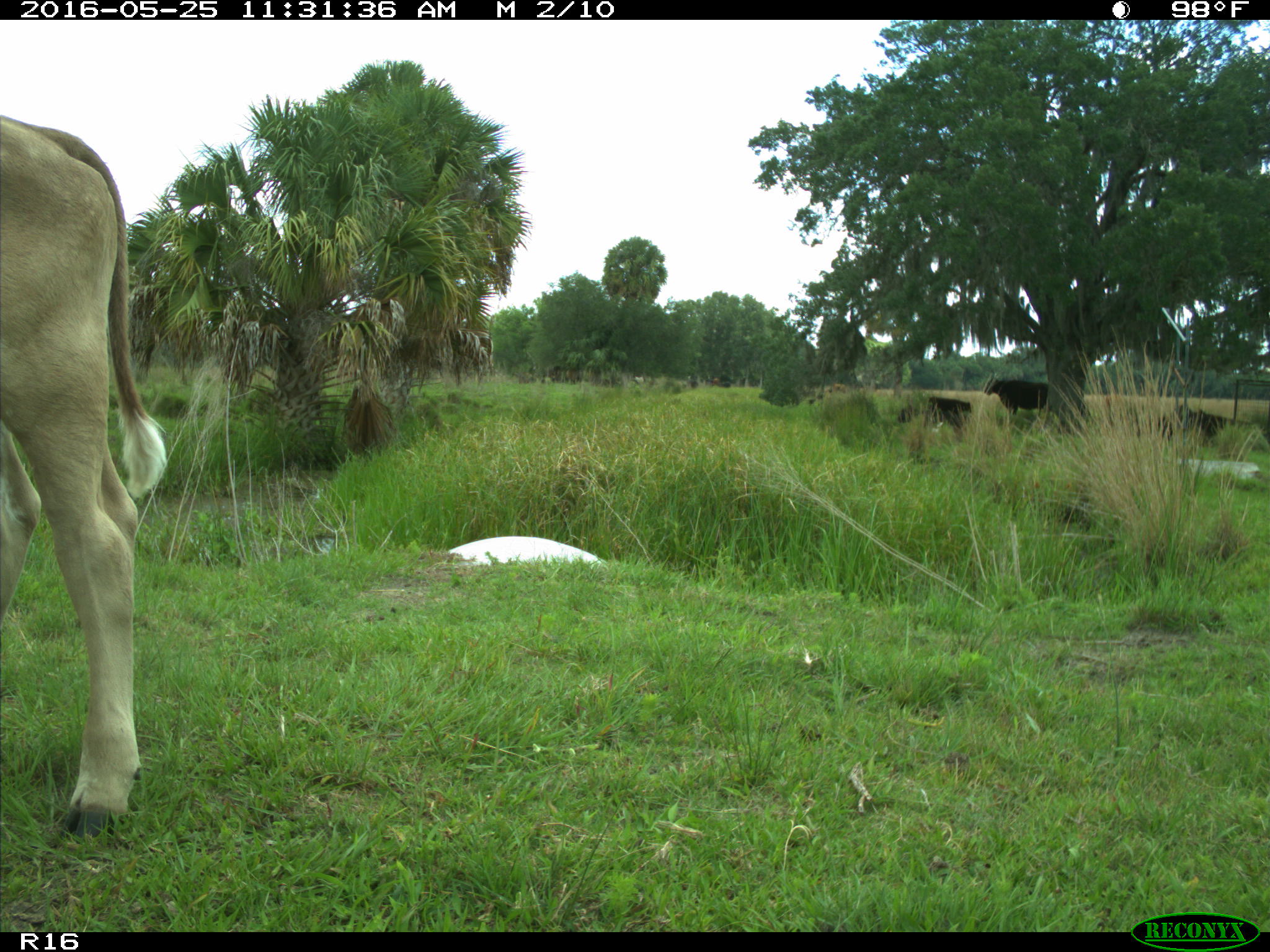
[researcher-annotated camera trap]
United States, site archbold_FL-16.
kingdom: Animalia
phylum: Chordata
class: Mammalia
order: Artiodactyla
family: Bovidae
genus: Bos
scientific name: Bos taurus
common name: domestic cow